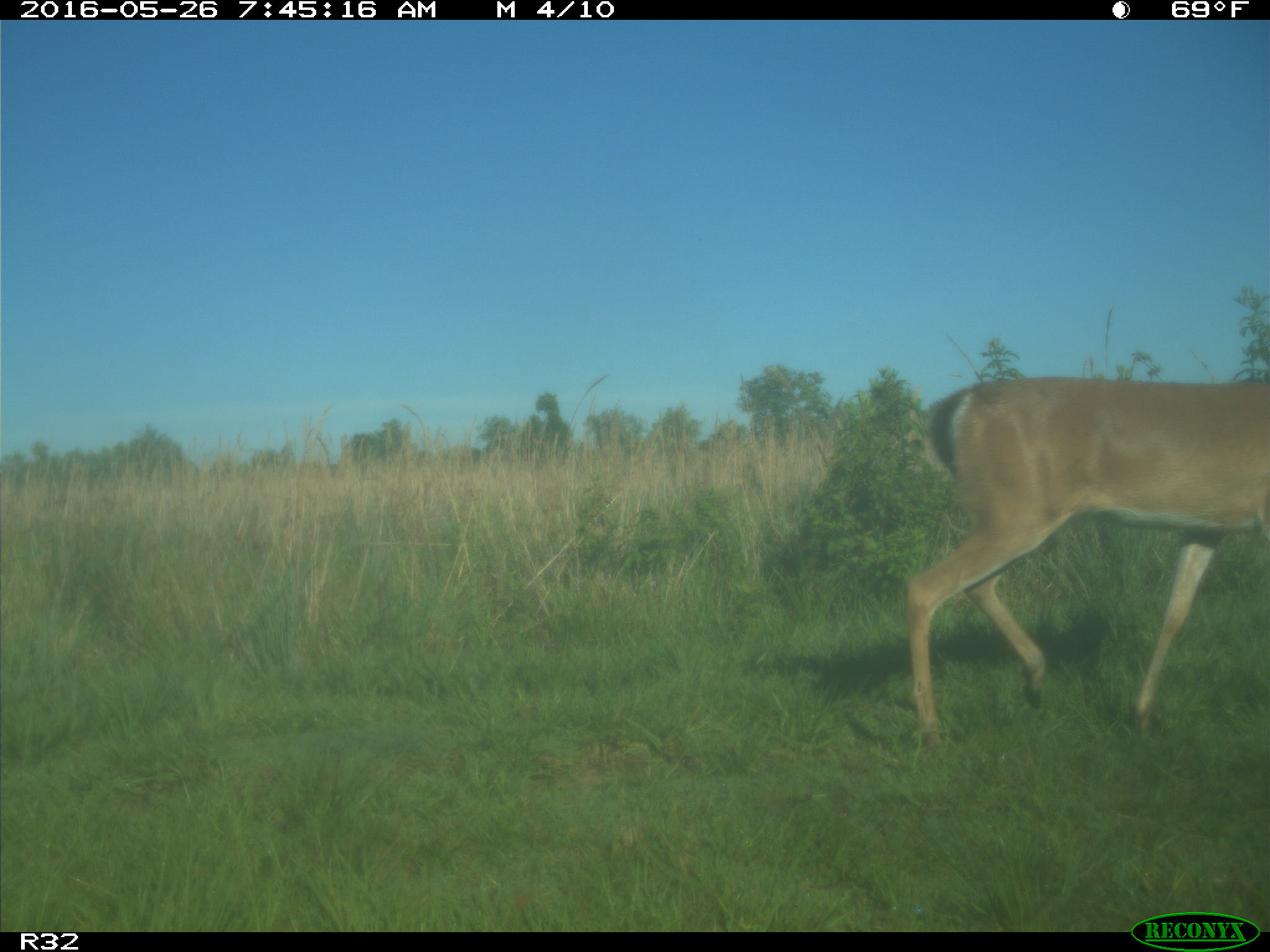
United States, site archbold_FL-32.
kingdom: Animalia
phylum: Chordata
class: Mammalia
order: Artiodactyla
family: Cervidae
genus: Odocoileus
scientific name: Odocoileus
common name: deer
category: unidentified deer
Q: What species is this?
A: Unidentified deer (deer) (Odocoileus).